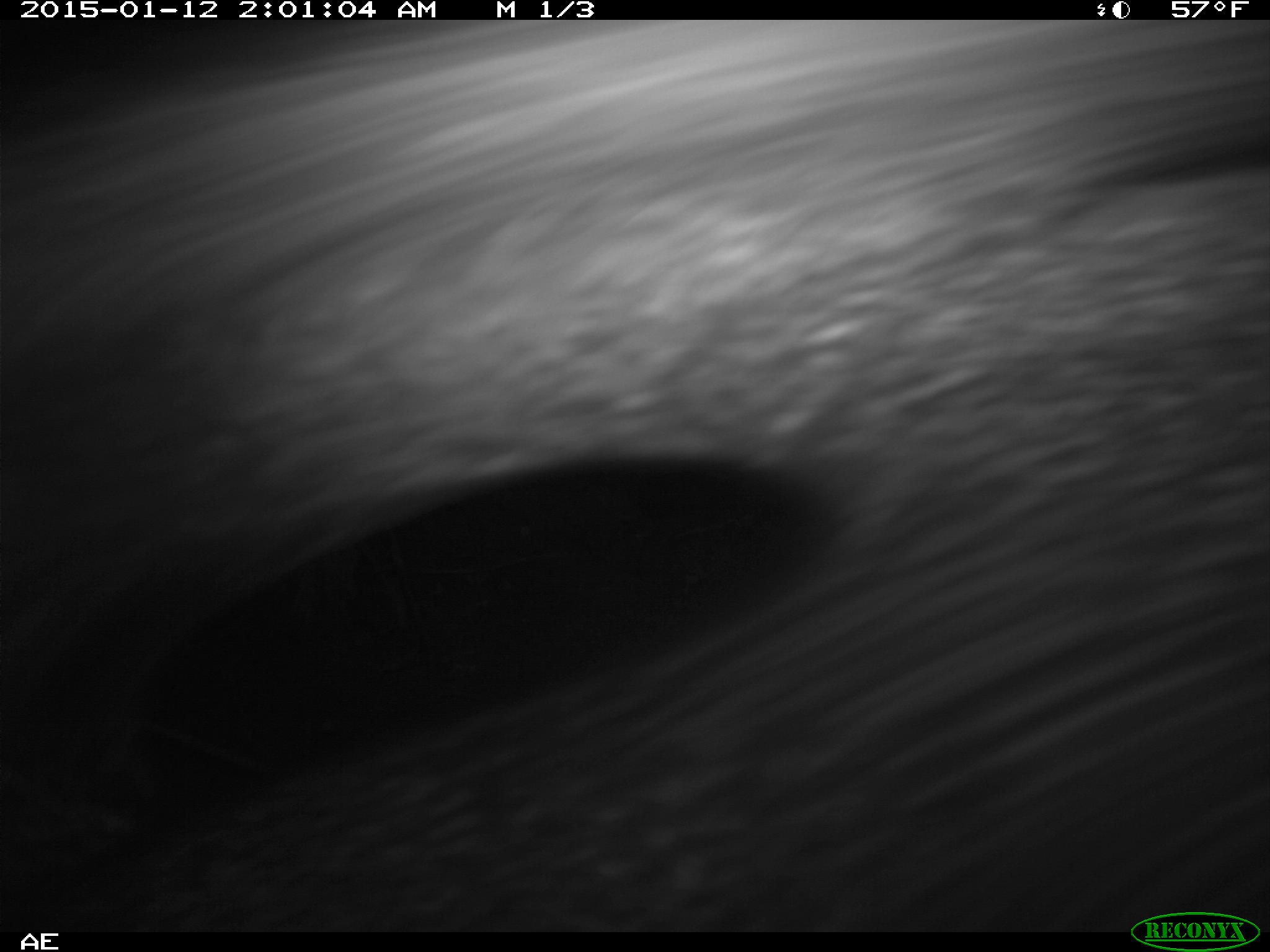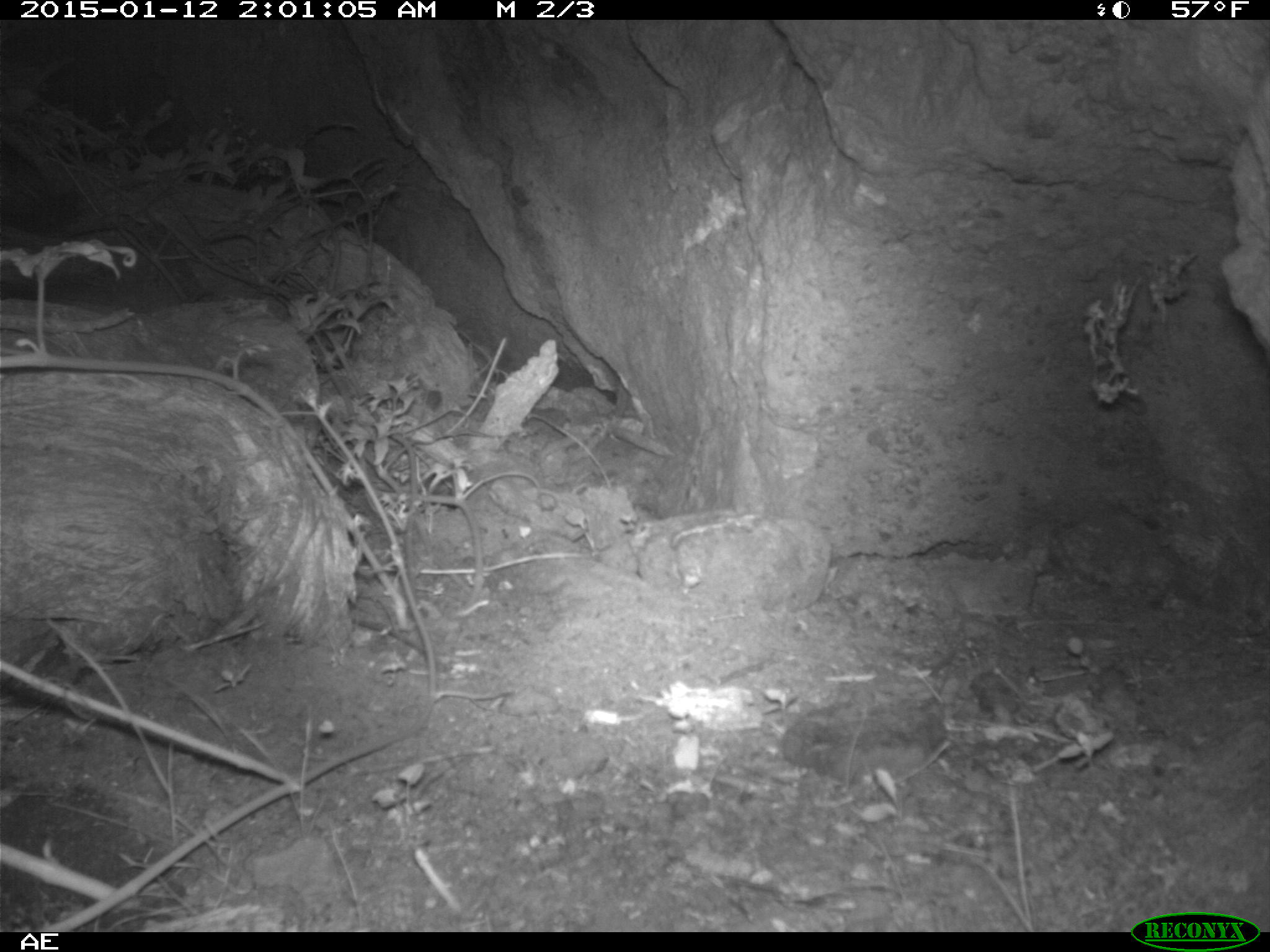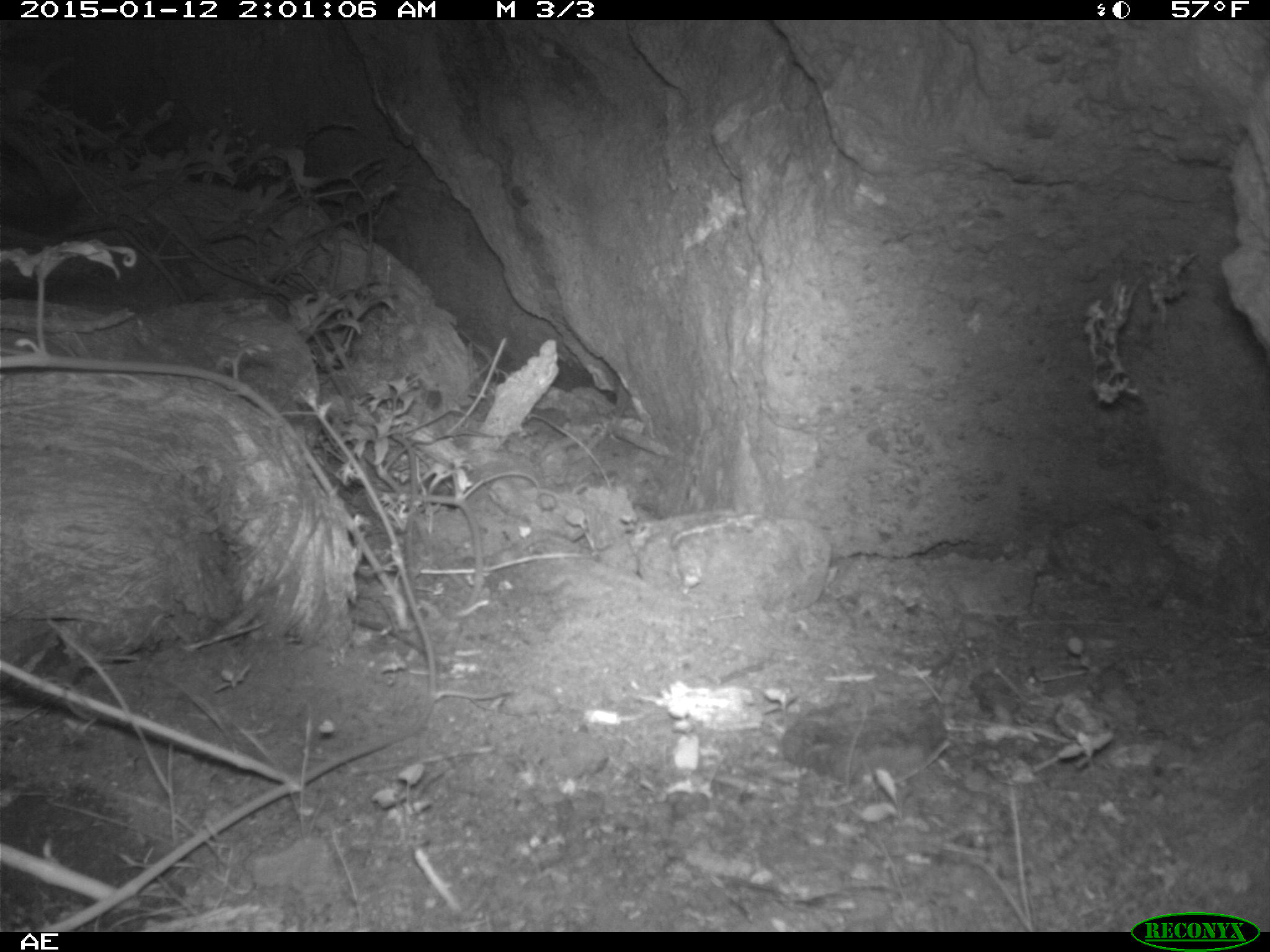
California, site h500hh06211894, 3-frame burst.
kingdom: Animalia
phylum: Chordata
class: Mammalia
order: Carnivora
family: Canidae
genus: Urocyon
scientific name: Urocyon littoralis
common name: island fox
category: fox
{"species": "fox (island fox) (Urocyon littoralis)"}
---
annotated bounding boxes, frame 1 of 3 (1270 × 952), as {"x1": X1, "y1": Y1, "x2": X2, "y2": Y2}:
fox: {"x1": 0, "y1": 16, "x2": 1269, "y2": 930}